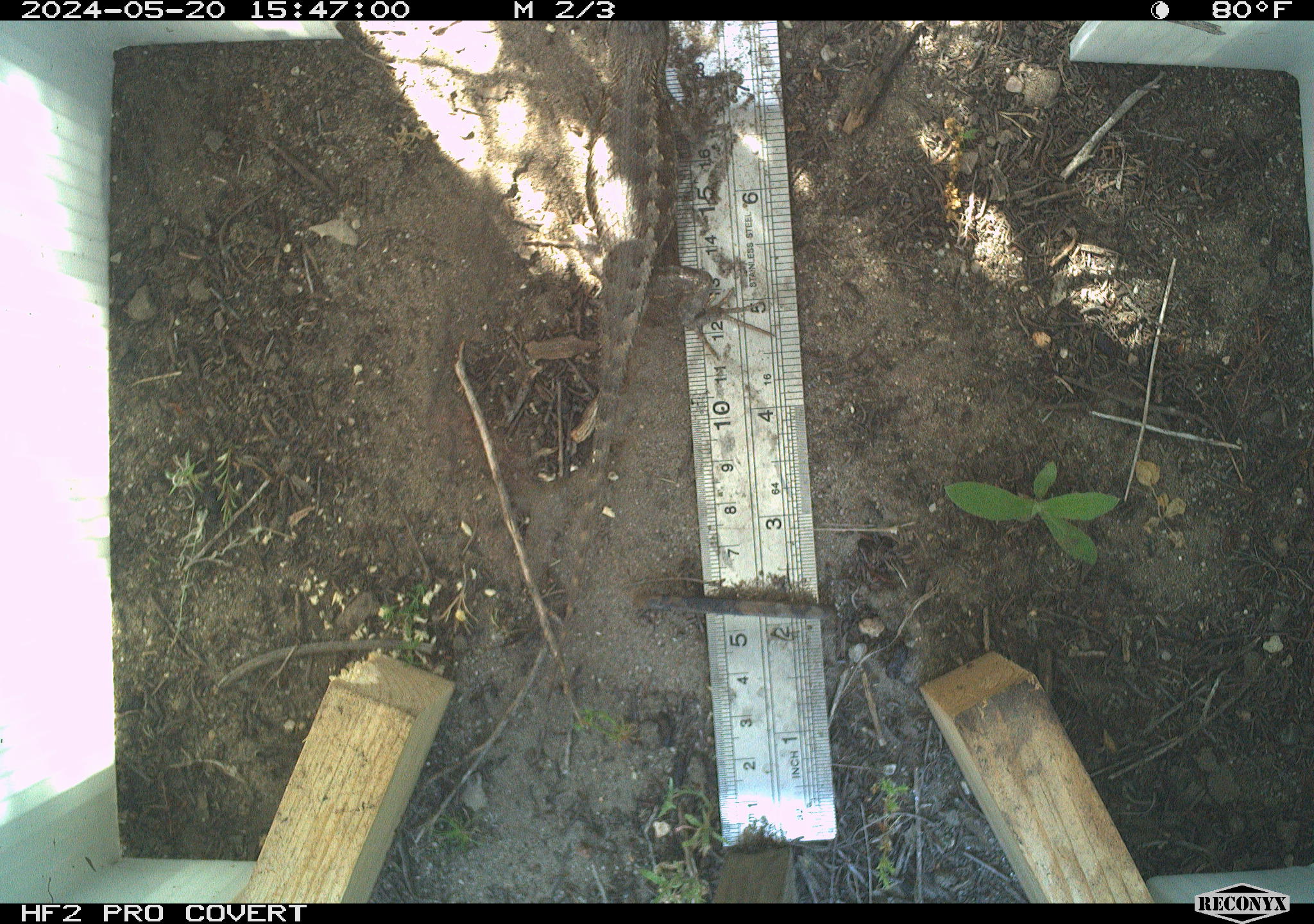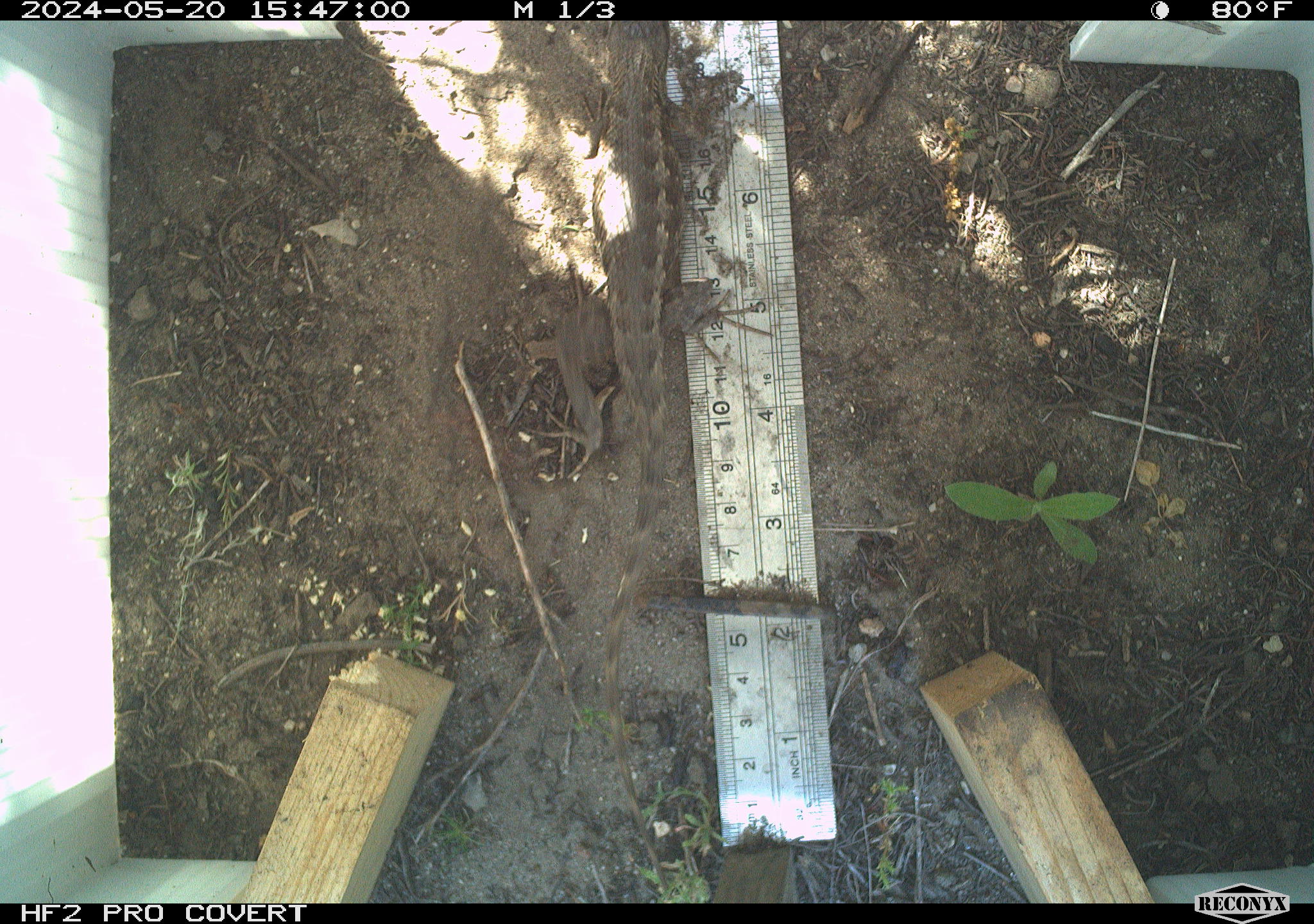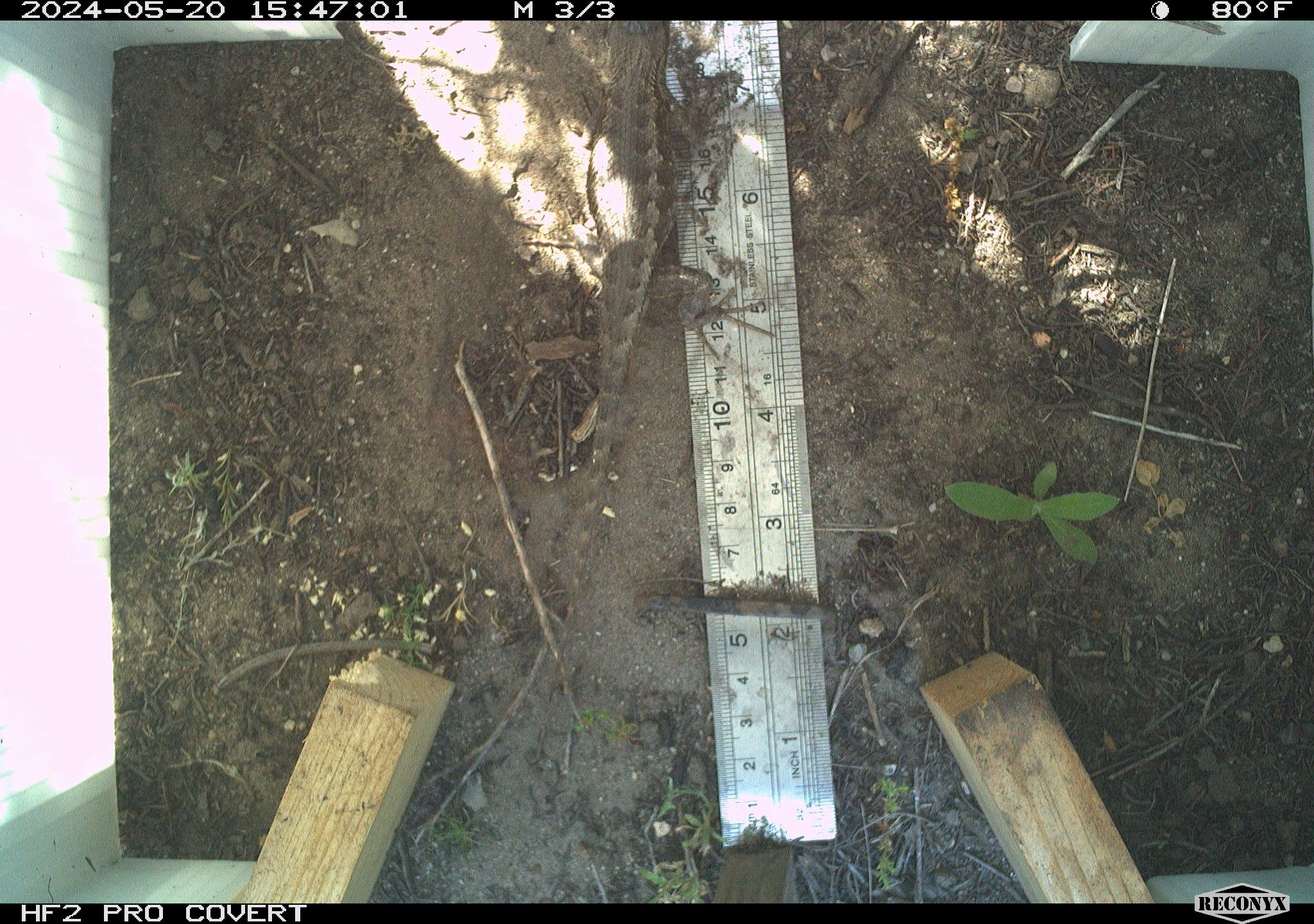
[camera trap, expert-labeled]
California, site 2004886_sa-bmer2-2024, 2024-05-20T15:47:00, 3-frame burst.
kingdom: Animalia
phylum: Chordata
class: Reptilia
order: Squamata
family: Phrynosomatidae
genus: Sceloporus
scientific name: Sceloporus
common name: spiny lizards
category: sceloporus species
Sceloporus species (spiny lizards) (Sceloporus).